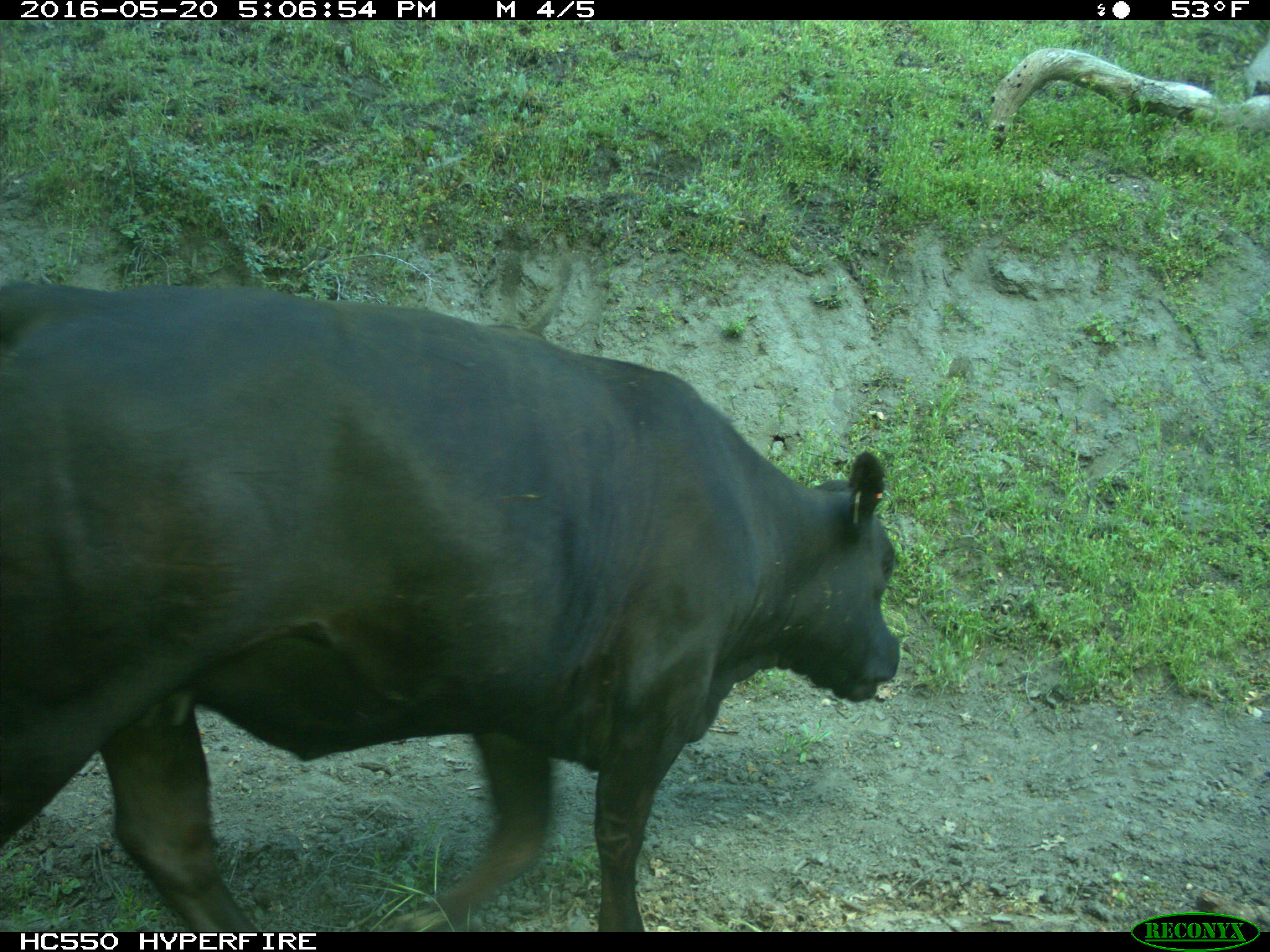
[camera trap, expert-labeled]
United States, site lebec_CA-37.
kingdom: Animalia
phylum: Chordata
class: Mammalia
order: Artiodactyla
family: Bovidae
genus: Bos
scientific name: Bos taurus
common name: domestic cow